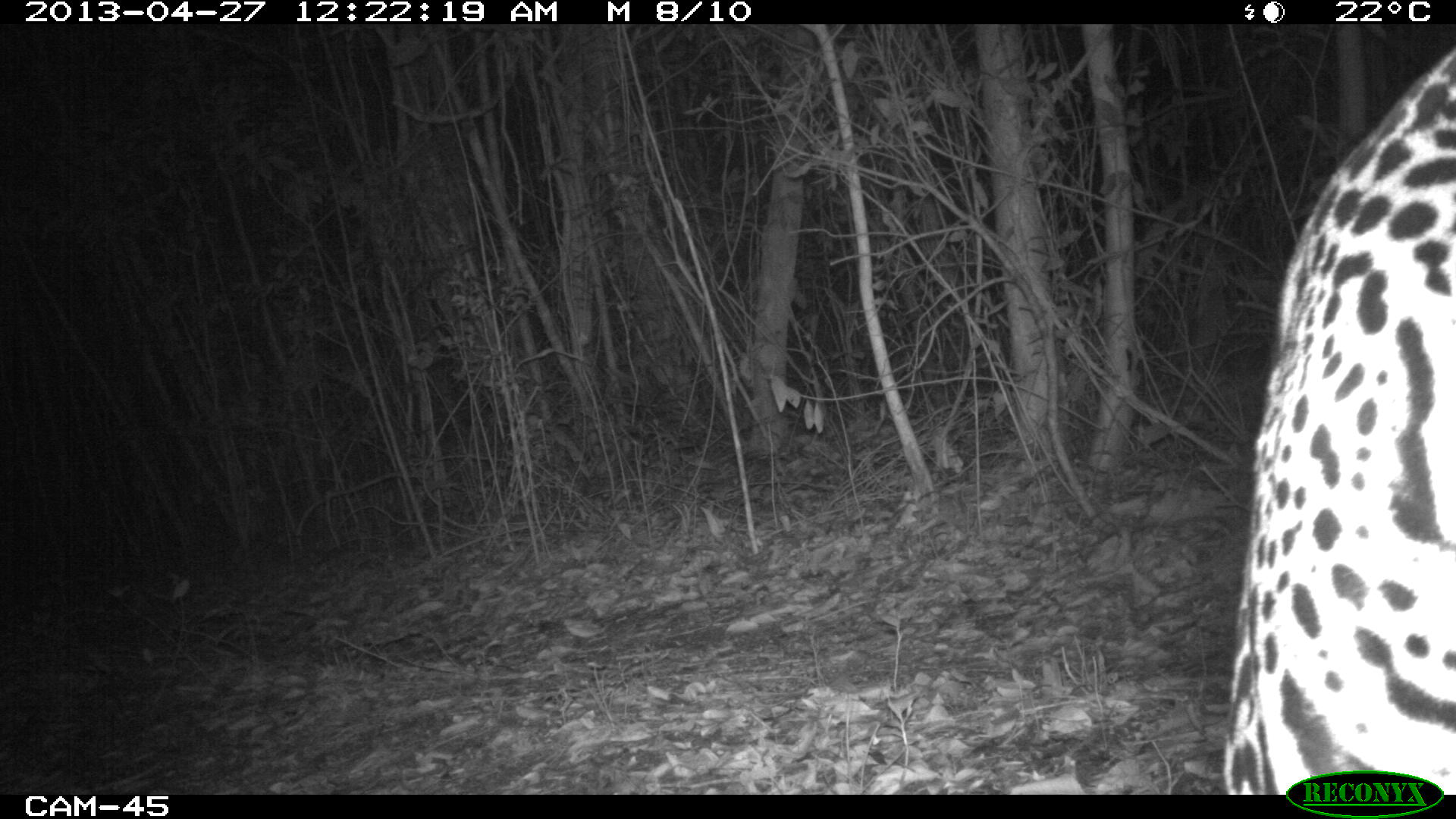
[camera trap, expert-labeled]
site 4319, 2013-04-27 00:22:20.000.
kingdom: Animalia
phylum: Chordata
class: Mammalia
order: Carnivora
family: Felidae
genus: Panthera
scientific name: Panthera onca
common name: jaguar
Panthera onca (jaguar), count 1, sex male.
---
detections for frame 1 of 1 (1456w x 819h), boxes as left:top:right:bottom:
panthera onca: 1220:45:1454:792